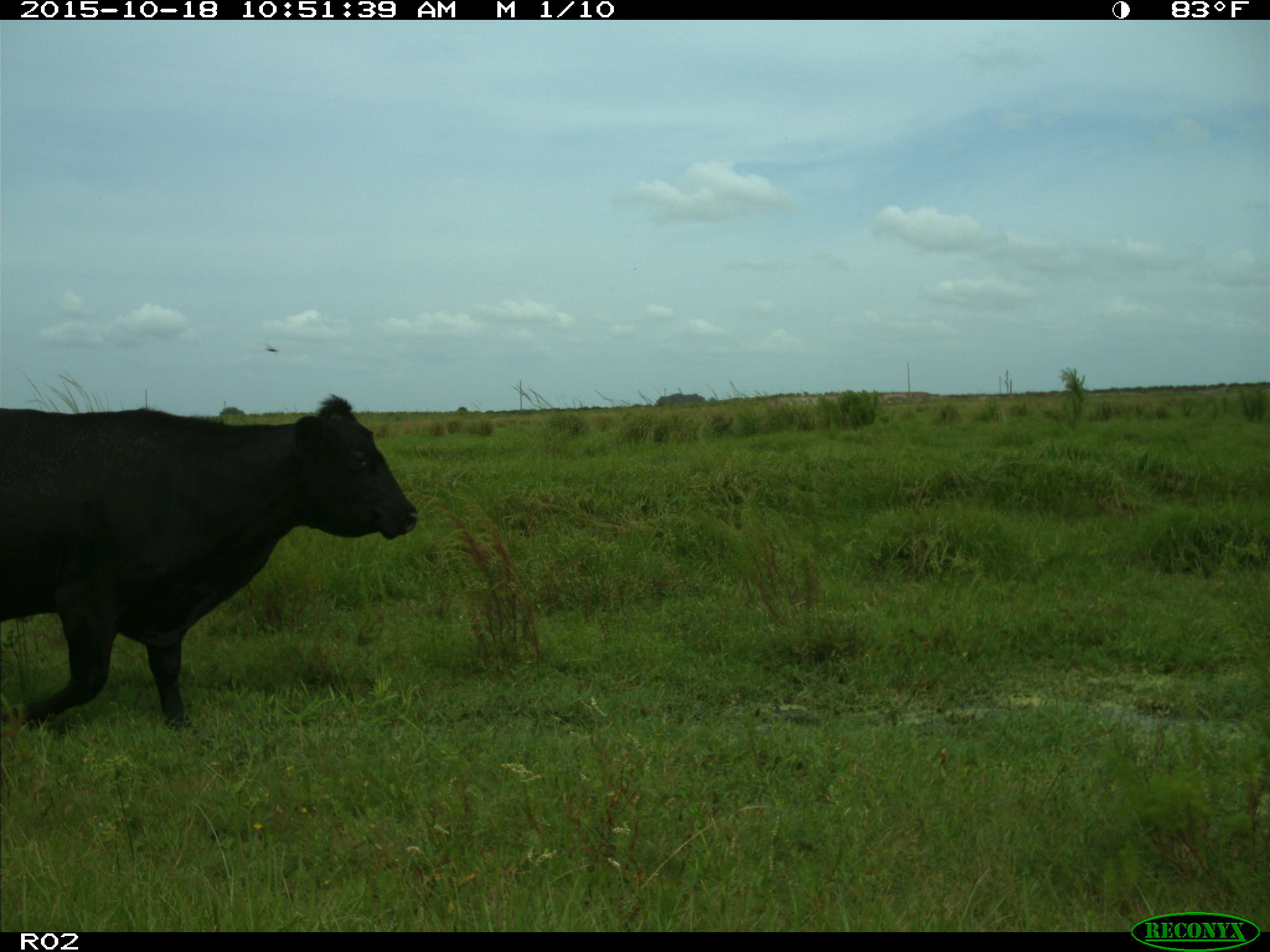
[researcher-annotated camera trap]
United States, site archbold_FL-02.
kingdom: Animalia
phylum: Chordata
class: Mammalia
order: Artiodactyla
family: Bovidae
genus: Bos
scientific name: Bos taurus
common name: domestic cow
Bos taurus (domestic cow).